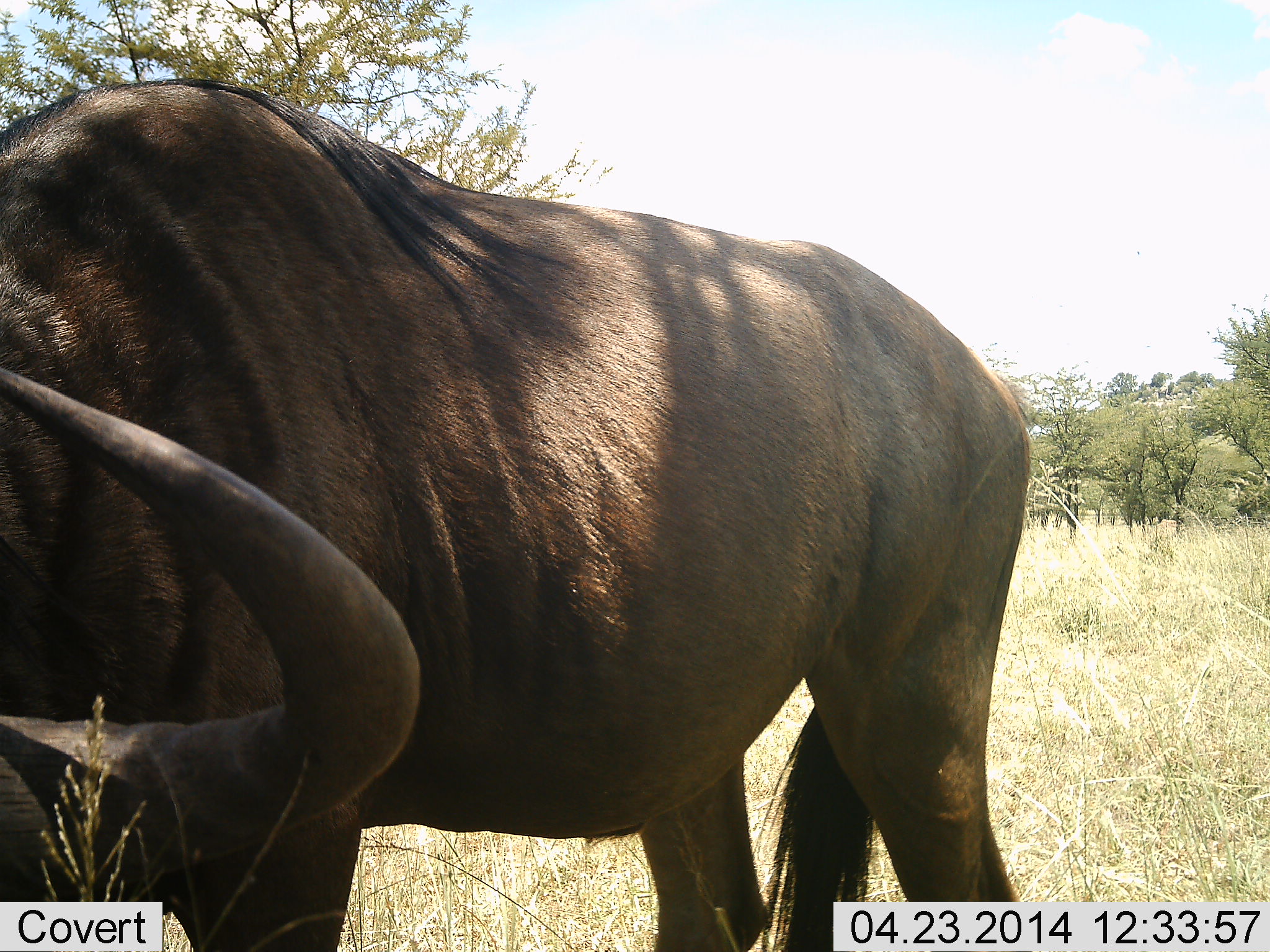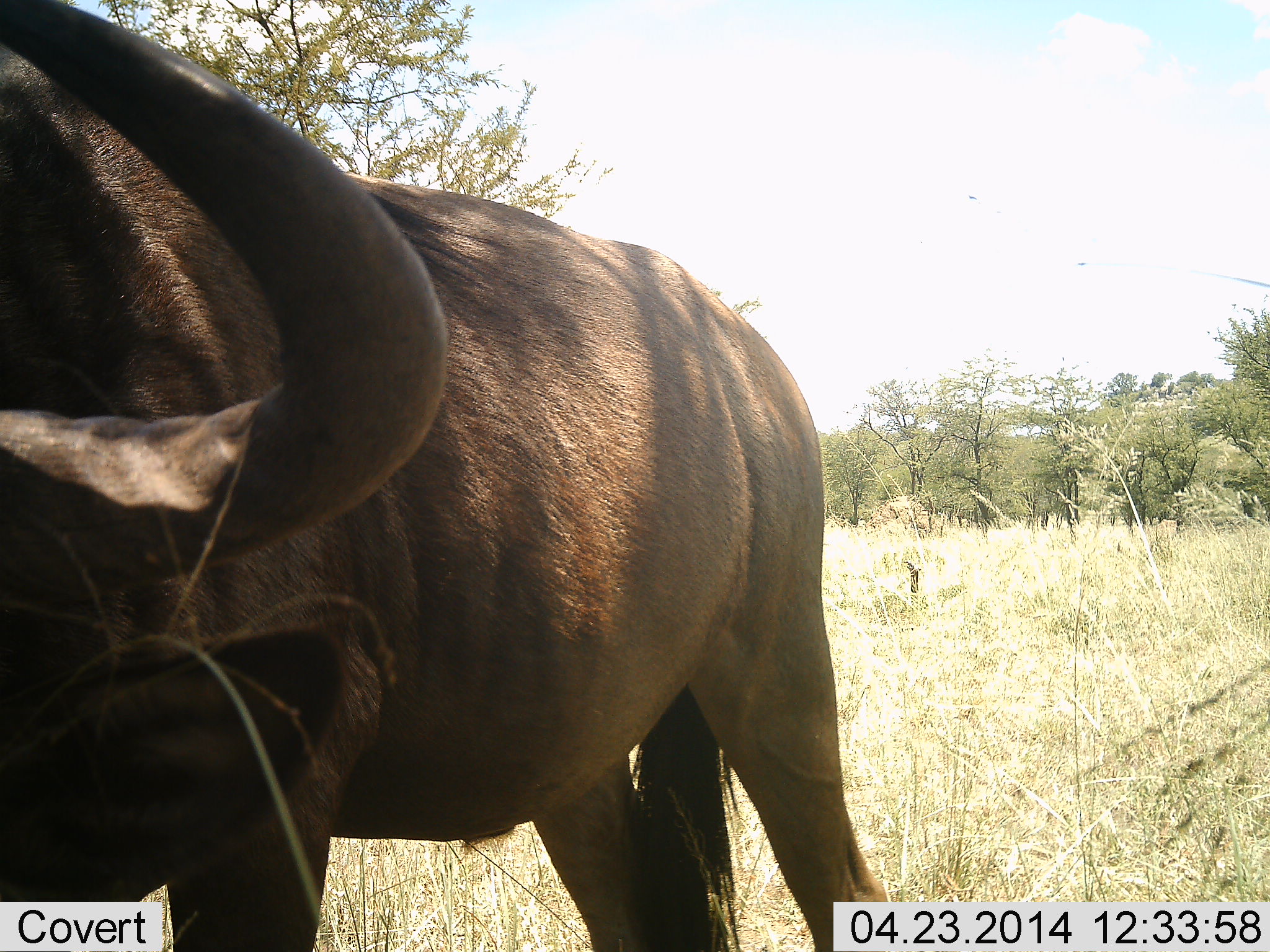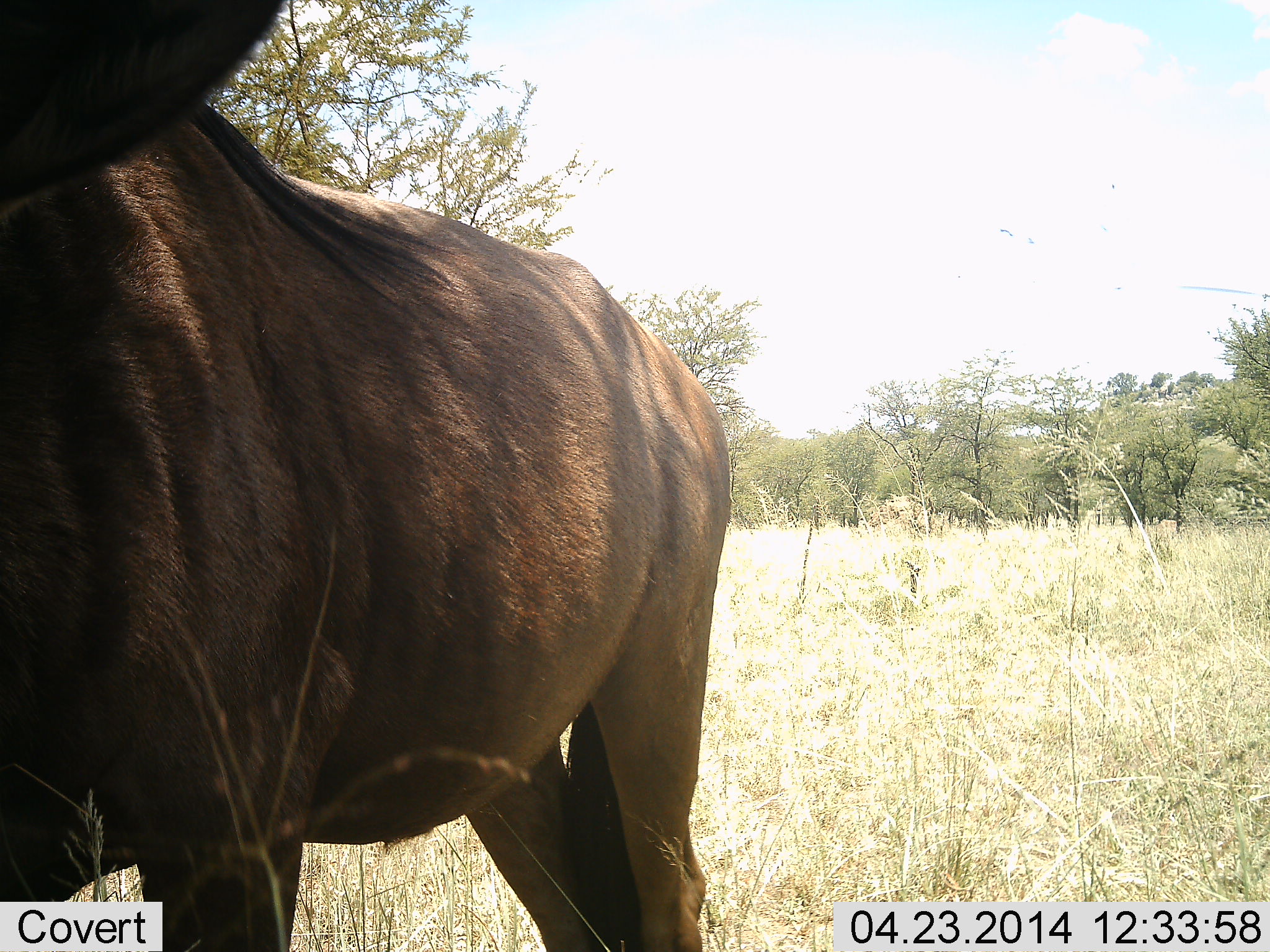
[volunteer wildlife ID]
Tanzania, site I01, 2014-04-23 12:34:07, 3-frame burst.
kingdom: Animalia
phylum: Chordata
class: Mammalia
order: Artiodactyla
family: Bovidae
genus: Connochaetes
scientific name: Connochaetes taurinus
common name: blue wildebeest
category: wildebeest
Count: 1.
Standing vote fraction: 50%.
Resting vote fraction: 0%.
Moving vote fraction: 30%.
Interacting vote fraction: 0%.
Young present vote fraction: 0%.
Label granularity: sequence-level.